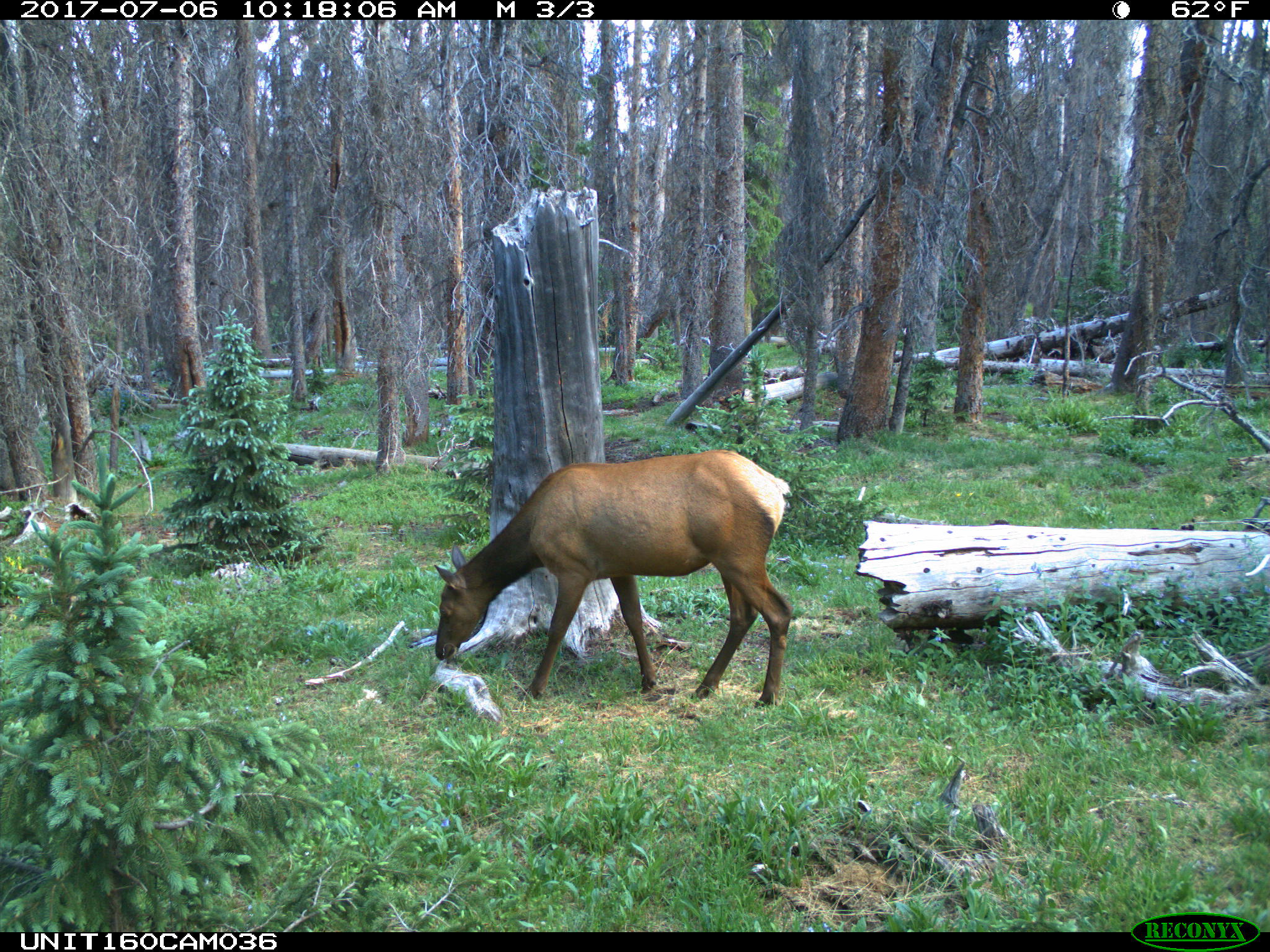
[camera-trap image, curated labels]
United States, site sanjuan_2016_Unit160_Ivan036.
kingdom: Animalia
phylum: Chordata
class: Mammalia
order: Artiodactyla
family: Cervidae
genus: Cervus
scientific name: Cervus elaphus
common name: red deer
Cervus elaphus (red deer).